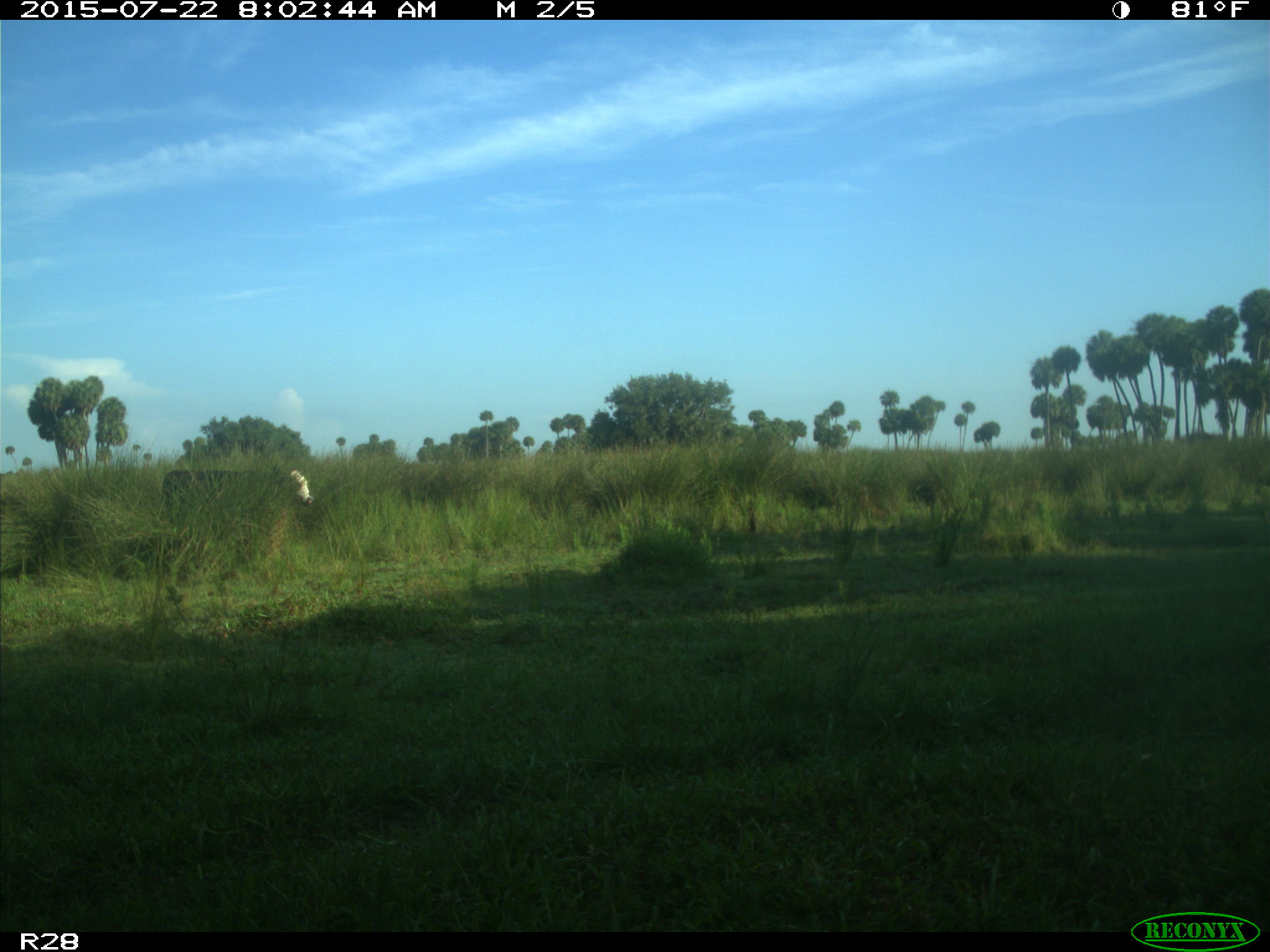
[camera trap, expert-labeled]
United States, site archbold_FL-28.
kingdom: Animalia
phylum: Chordata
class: Mammalia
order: Artiodactyla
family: Bovidae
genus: Bos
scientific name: Bos taurus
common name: domestic cow